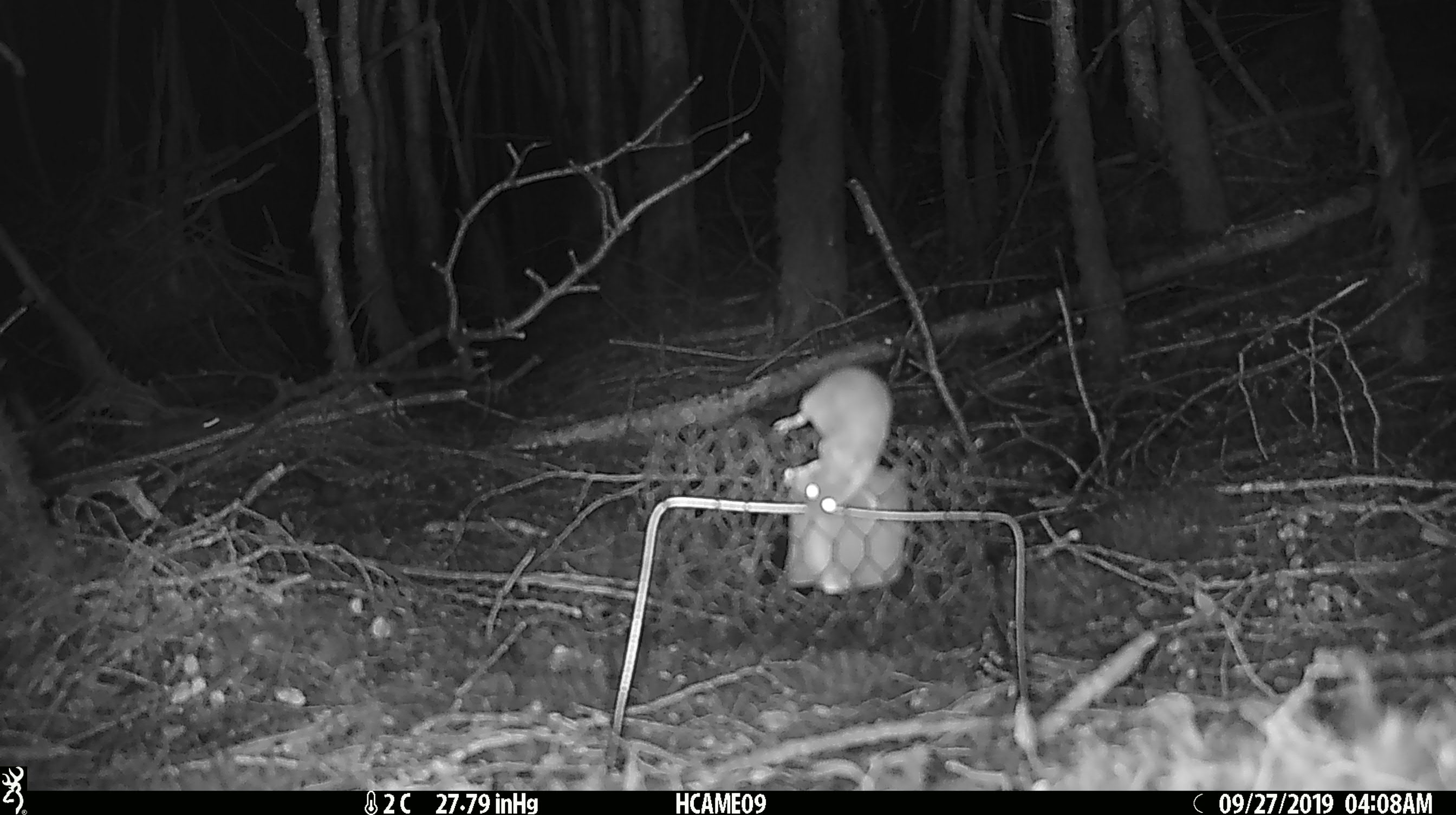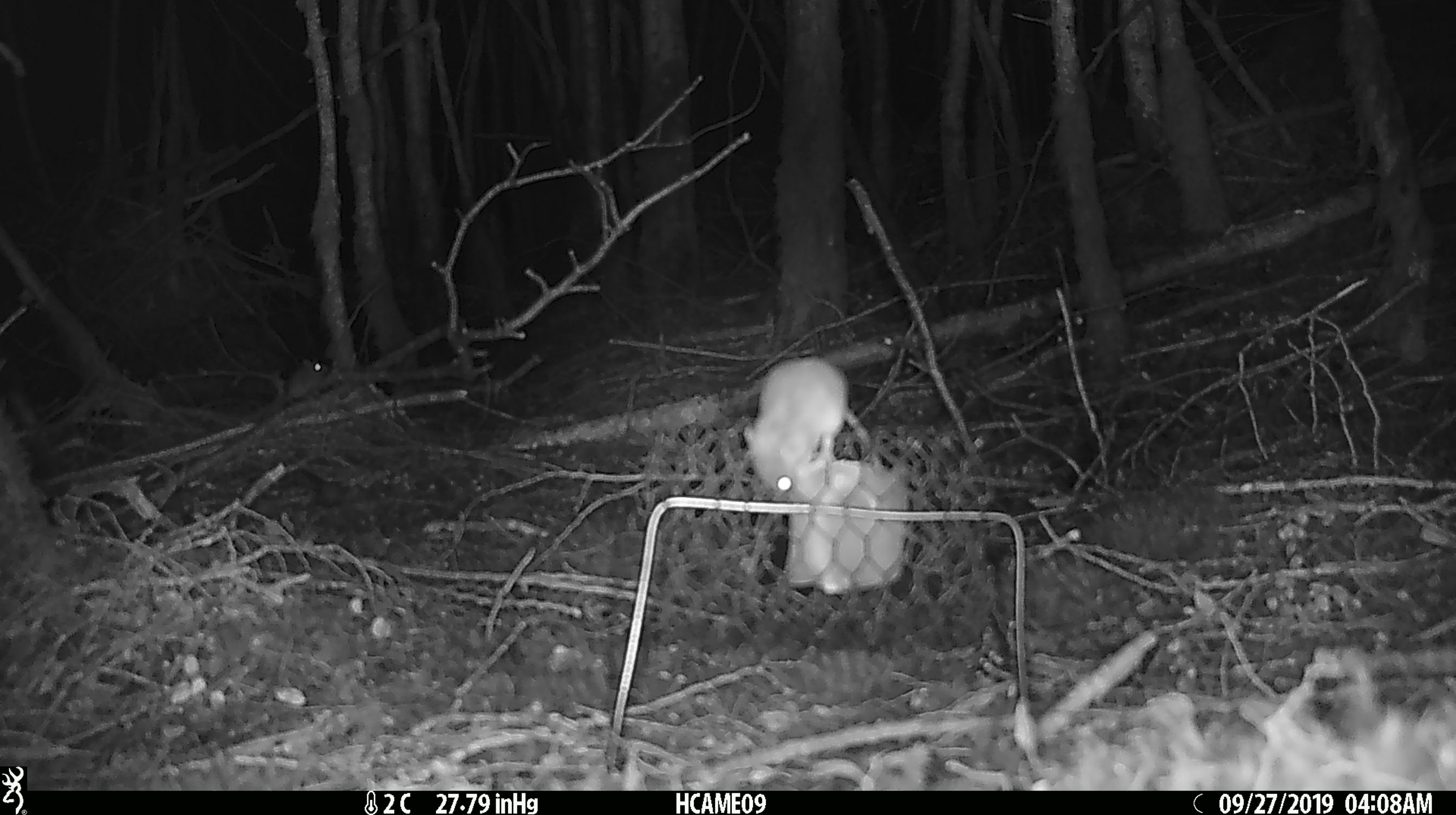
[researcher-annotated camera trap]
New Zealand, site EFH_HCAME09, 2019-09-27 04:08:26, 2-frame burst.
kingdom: Animalia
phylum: Chordata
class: Mammalia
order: Rodentia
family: Muridae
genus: Mus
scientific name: Mus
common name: mouse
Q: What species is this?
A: Mouse (Mus).